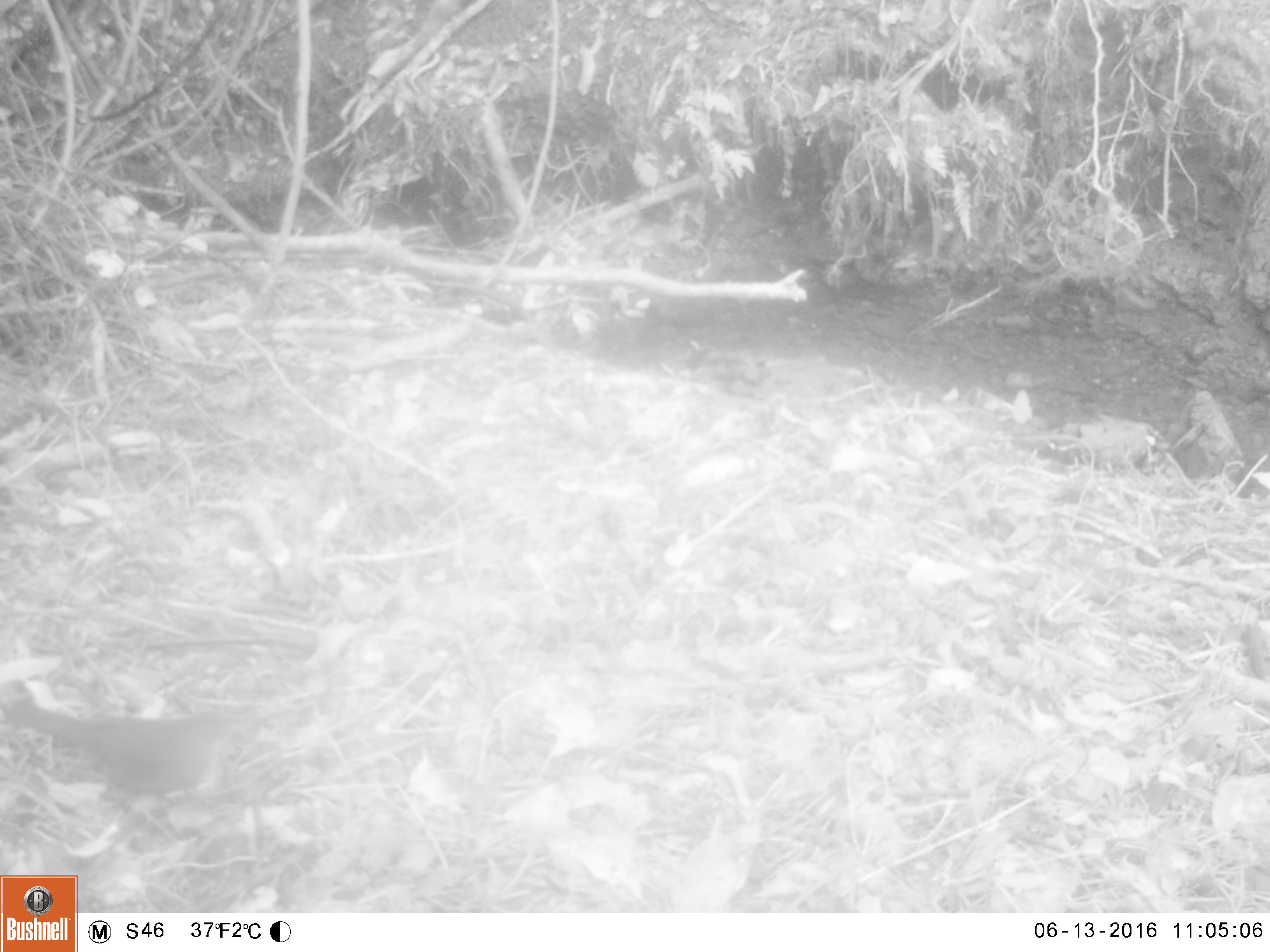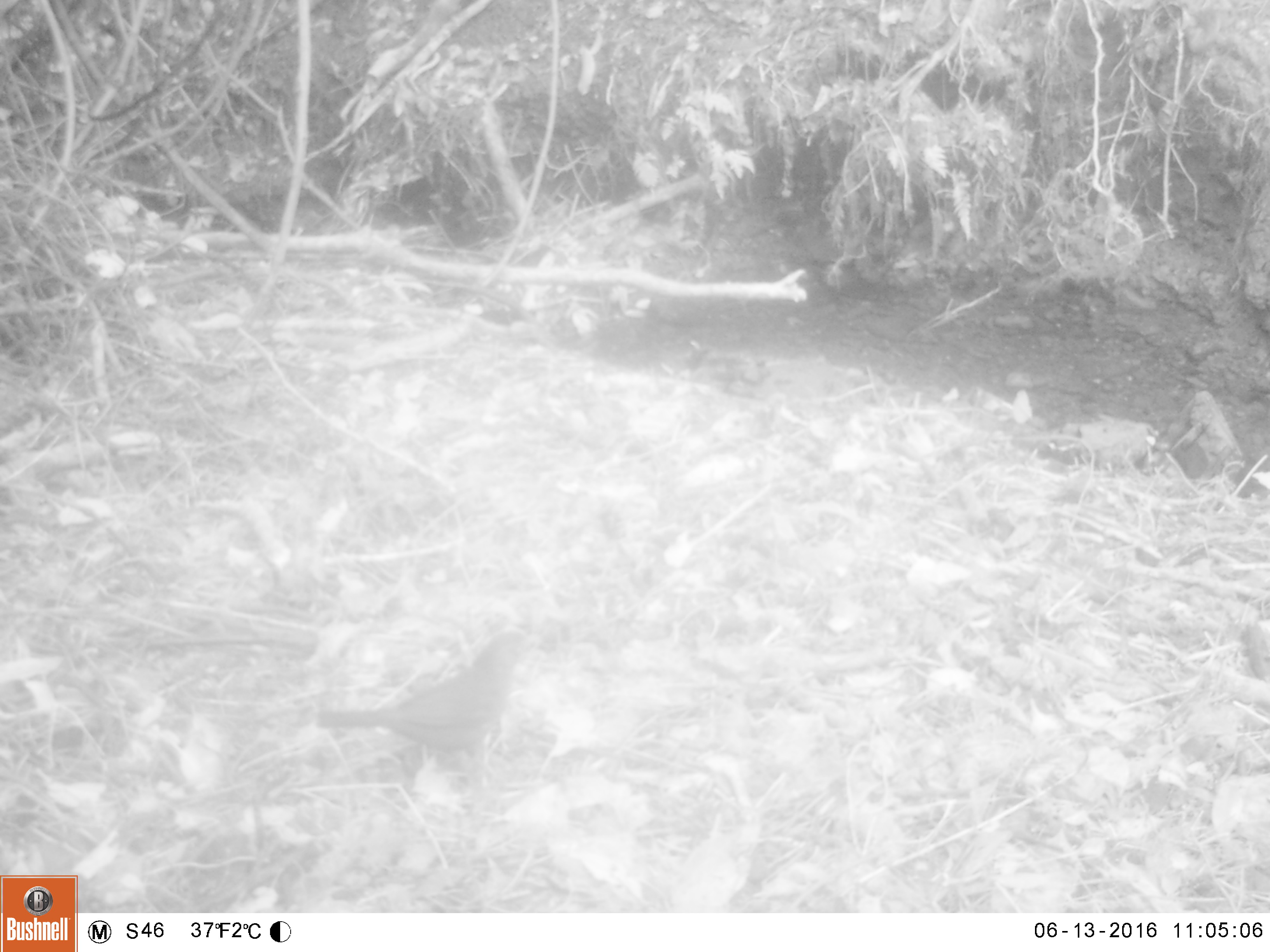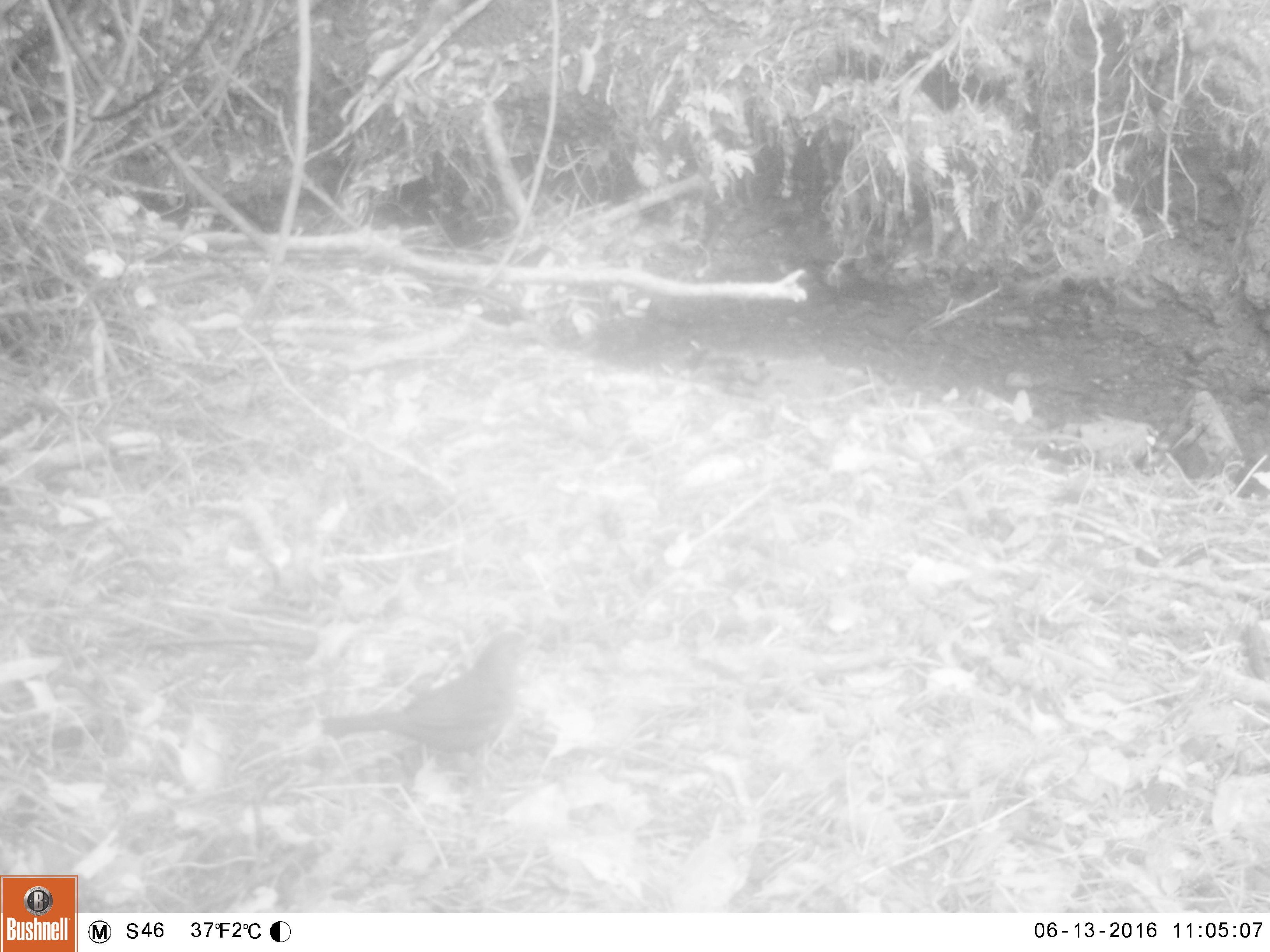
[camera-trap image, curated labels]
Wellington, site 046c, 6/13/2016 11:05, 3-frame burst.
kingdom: Animalia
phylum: Chordata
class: Aves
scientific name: Aves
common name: bird